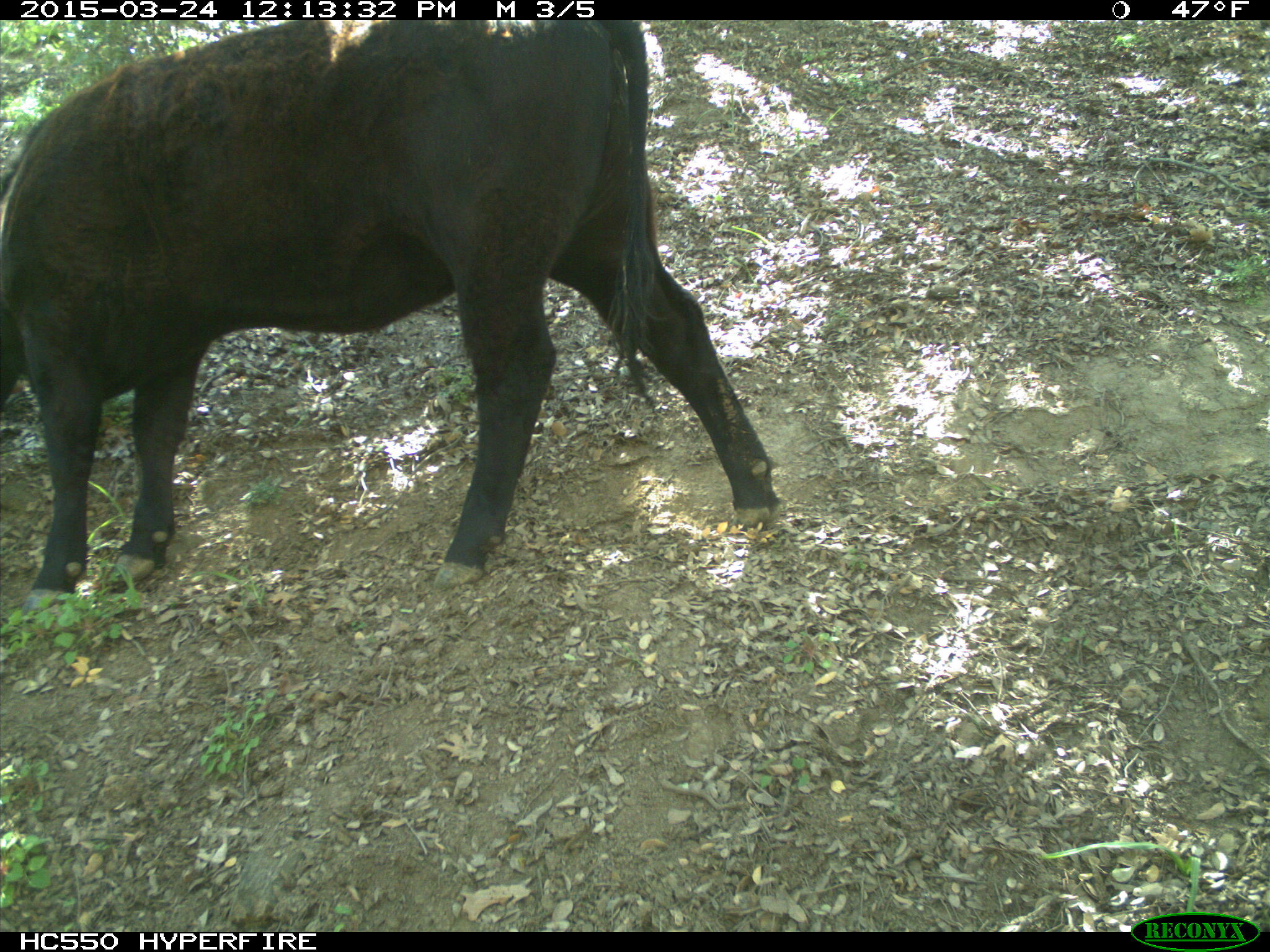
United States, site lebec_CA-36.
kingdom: Animalia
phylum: Chordata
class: Mammalia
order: Artiodactyla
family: Bovidae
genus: Bos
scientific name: Bos taurus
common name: domestic cow